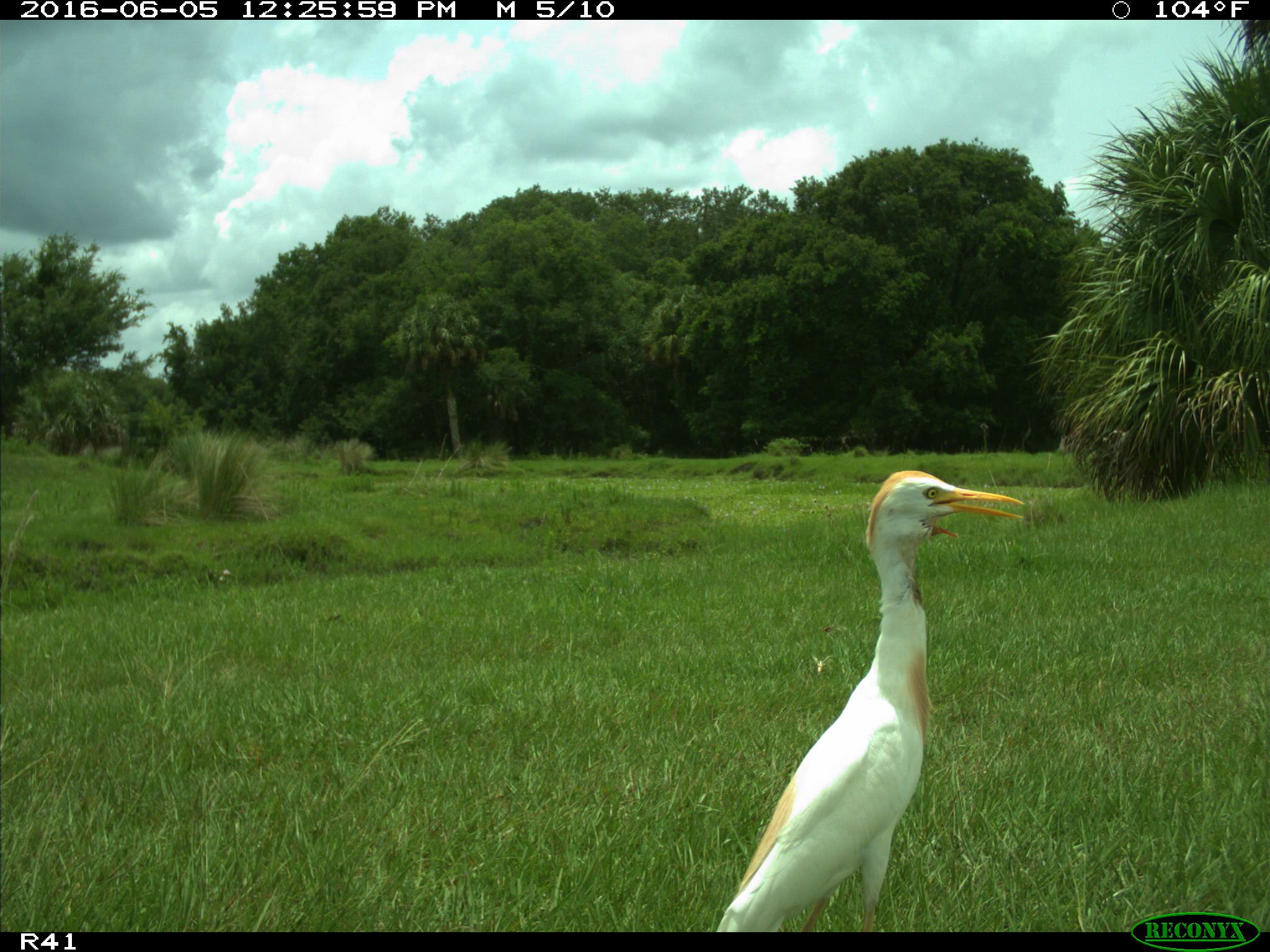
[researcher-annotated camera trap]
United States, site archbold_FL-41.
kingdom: Animalia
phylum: Chordata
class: Aves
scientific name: Aves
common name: birds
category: unidentified bird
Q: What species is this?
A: Unidentified bird (birds) (Aves).